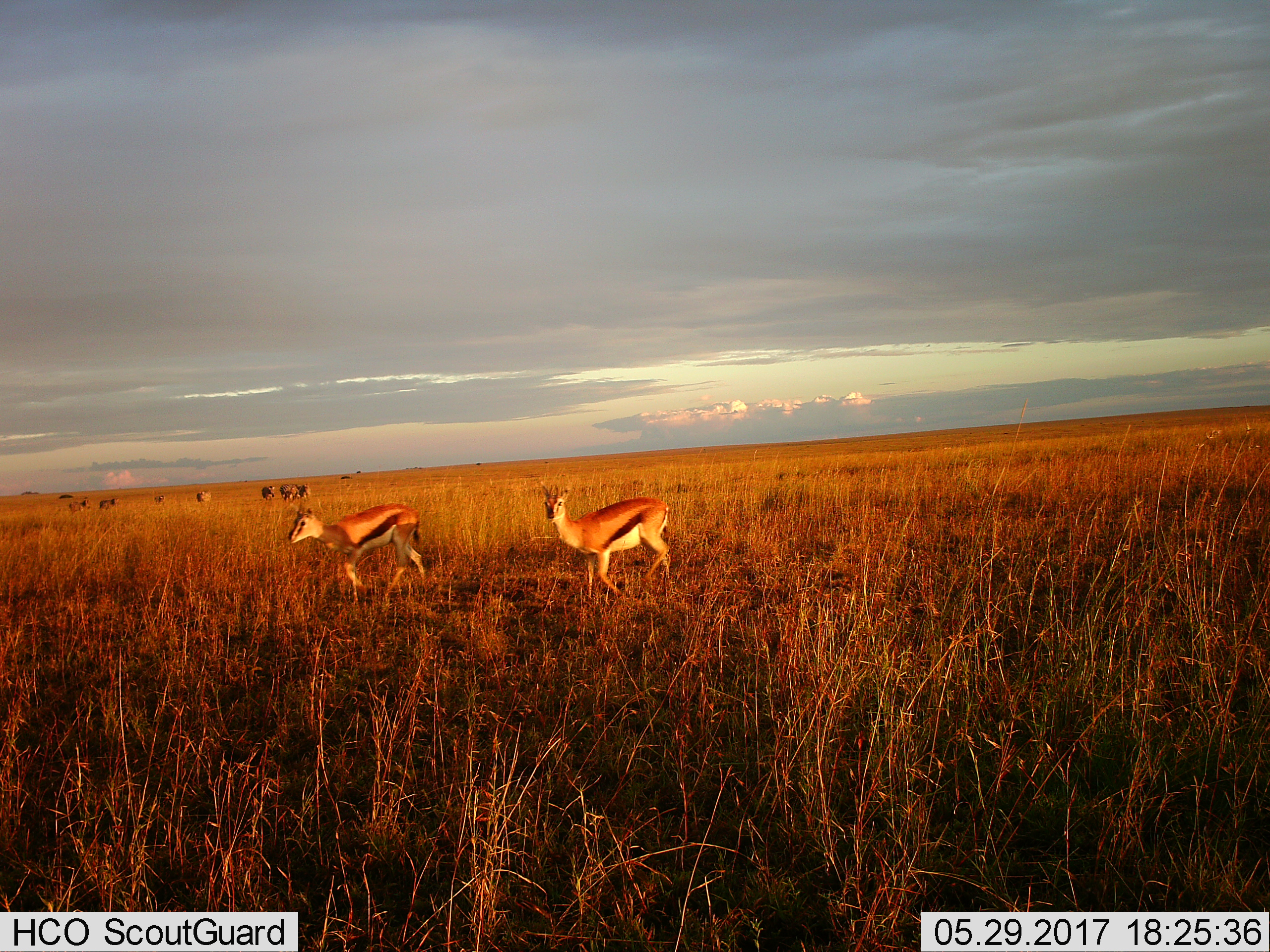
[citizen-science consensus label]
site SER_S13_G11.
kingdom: Animalia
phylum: Chordata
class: Mammalia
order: Artiodactyla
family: Bovidae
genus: Eudorcas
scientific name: Eudorcas thomsonii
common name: thomson's gazelle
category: gazellethomsons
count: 2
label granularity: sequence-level